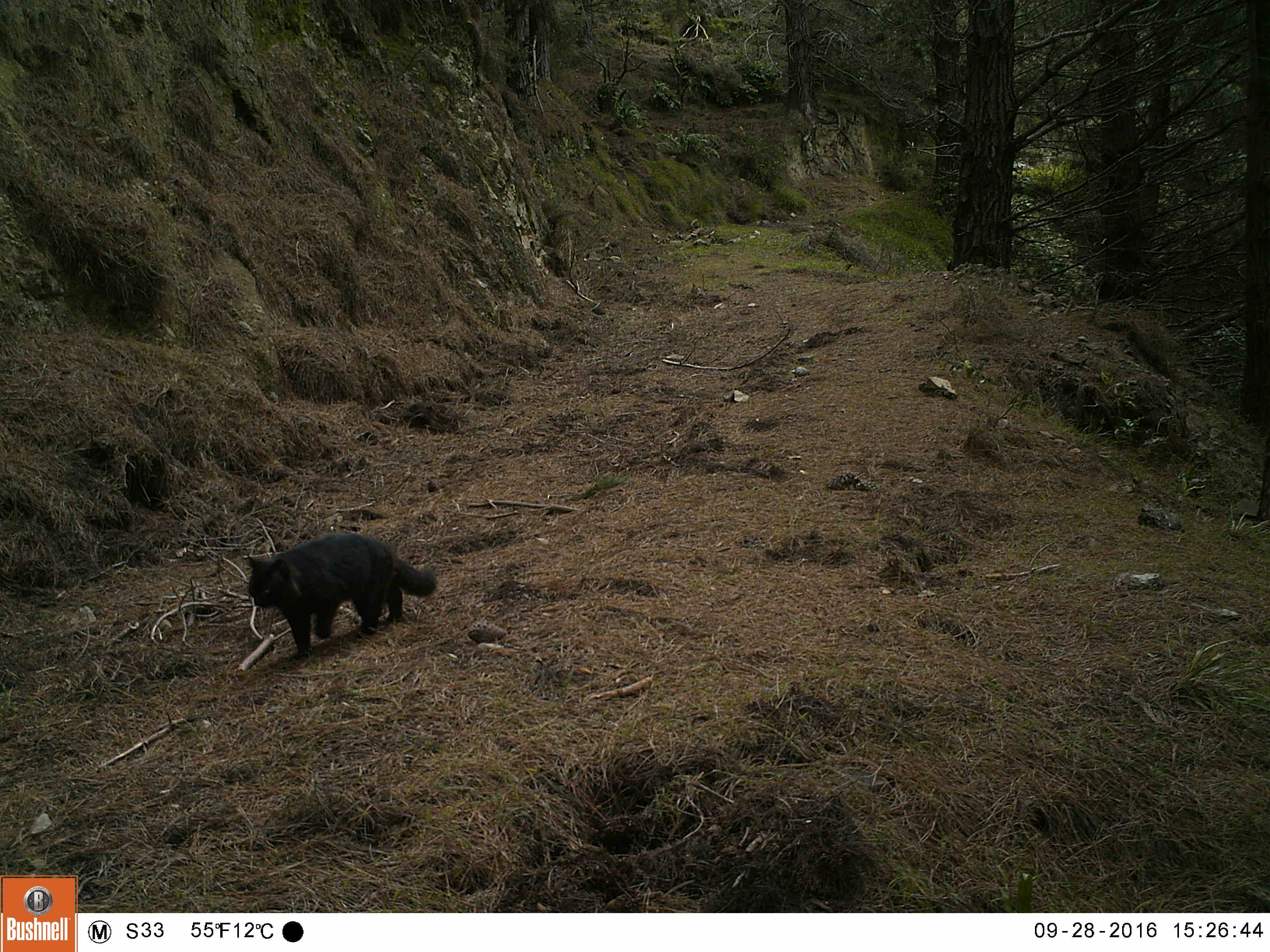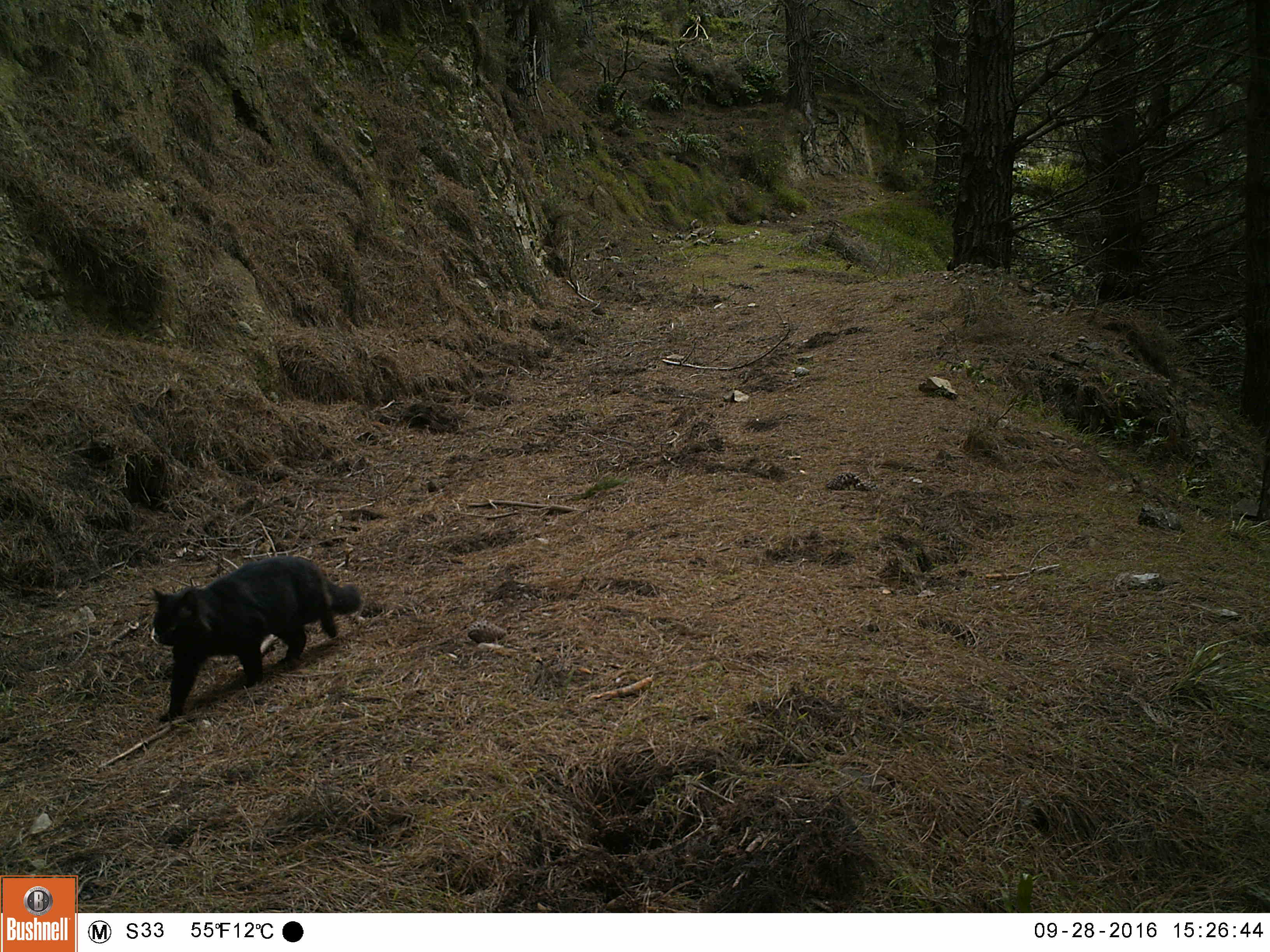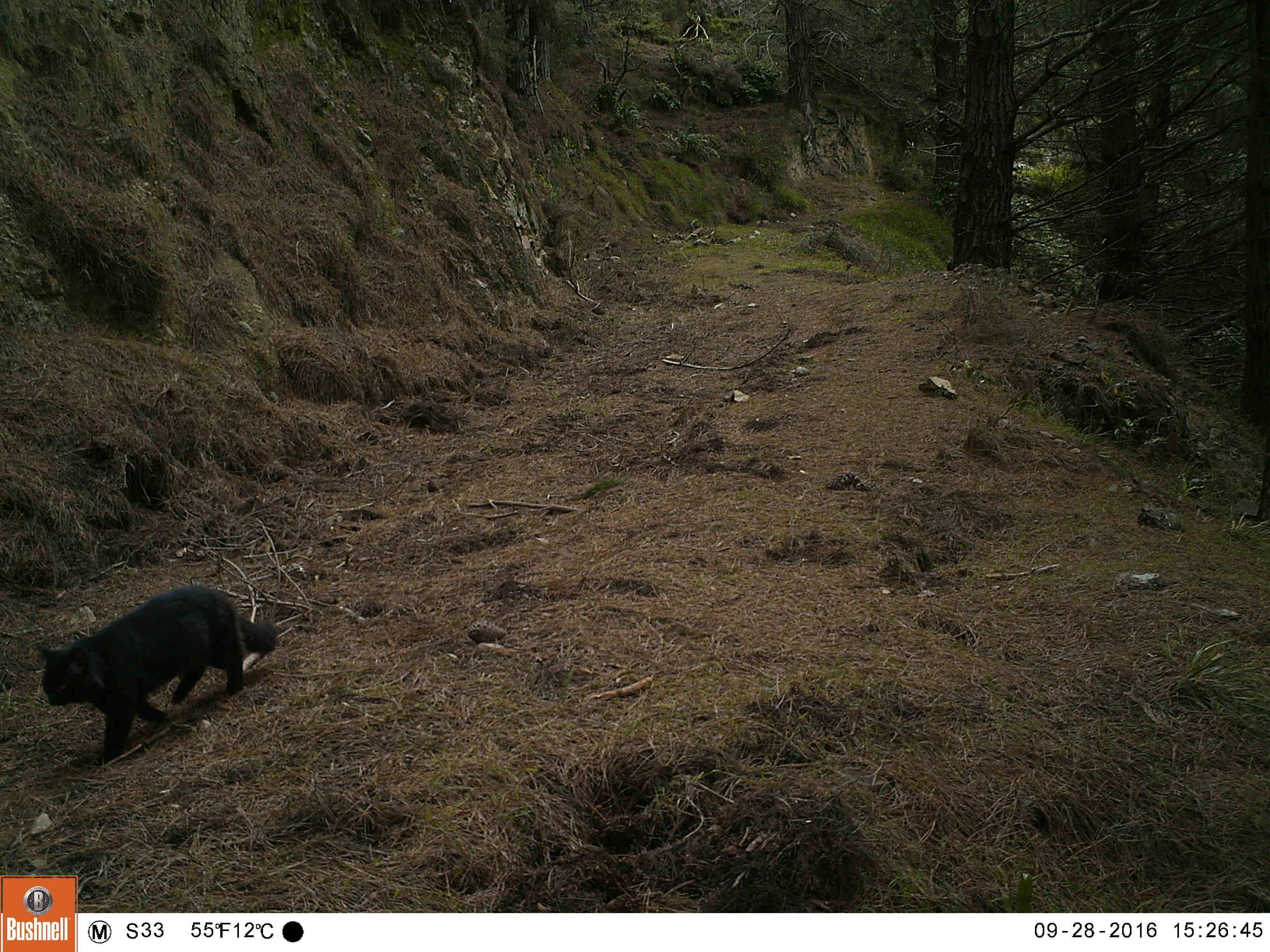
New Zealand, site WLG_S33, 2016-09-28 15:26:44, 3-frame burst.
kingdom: Animalia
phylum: Chordata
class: Mammalia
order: Carnivora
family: Felidae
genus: Felis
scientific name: Felis catus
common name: domestic cat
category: cat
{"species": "cat (domestic cat) (Felis catus)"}